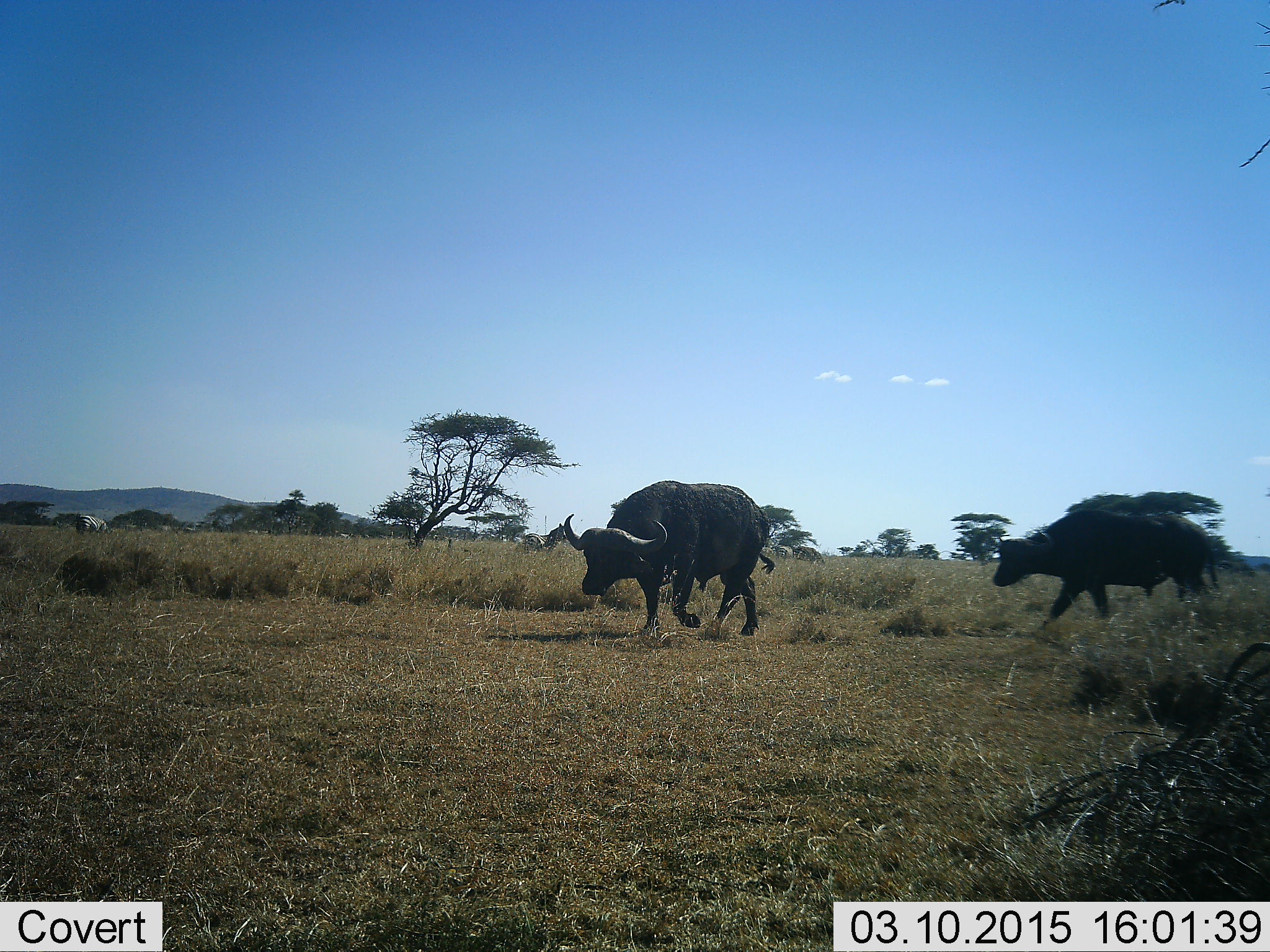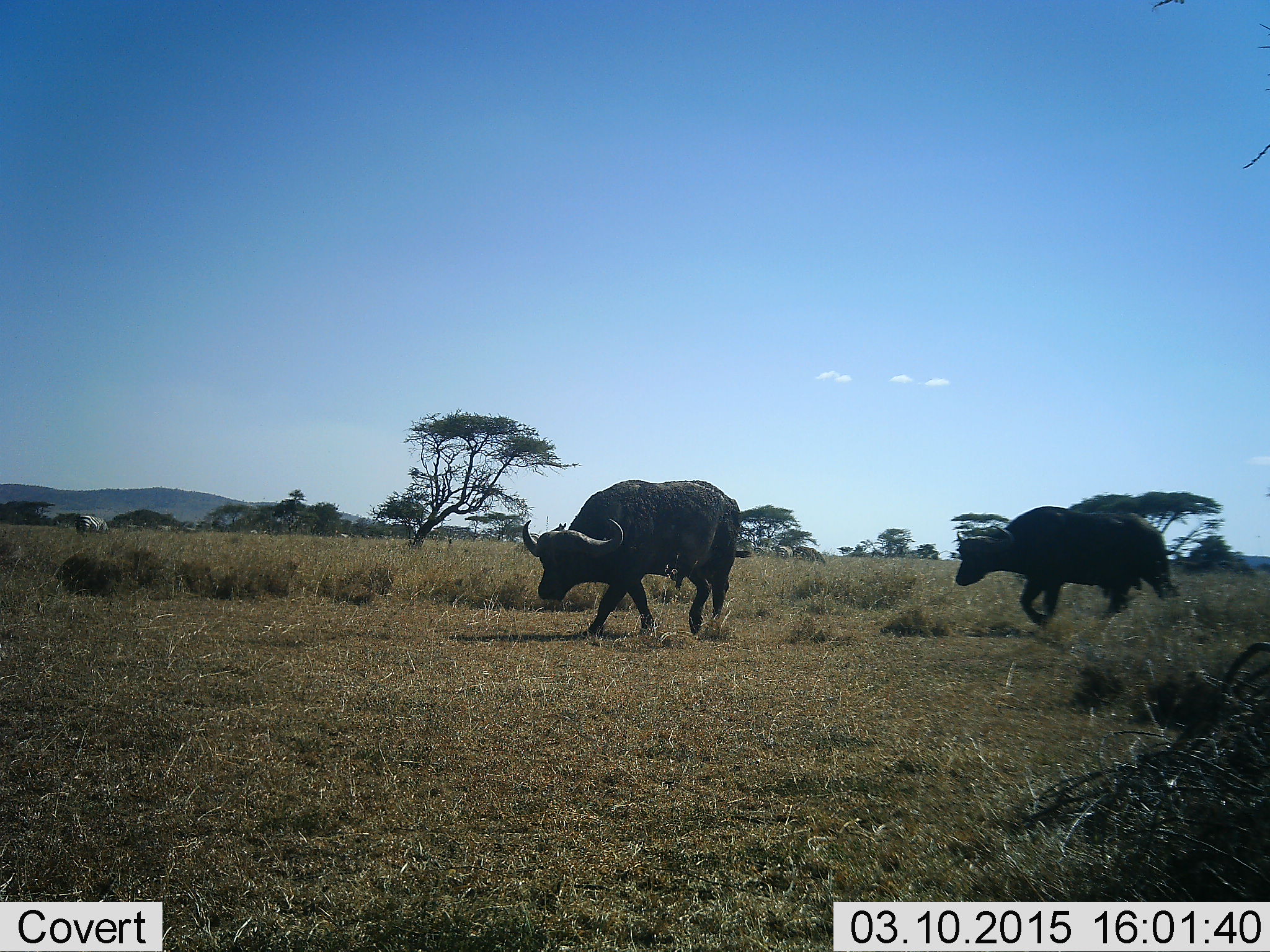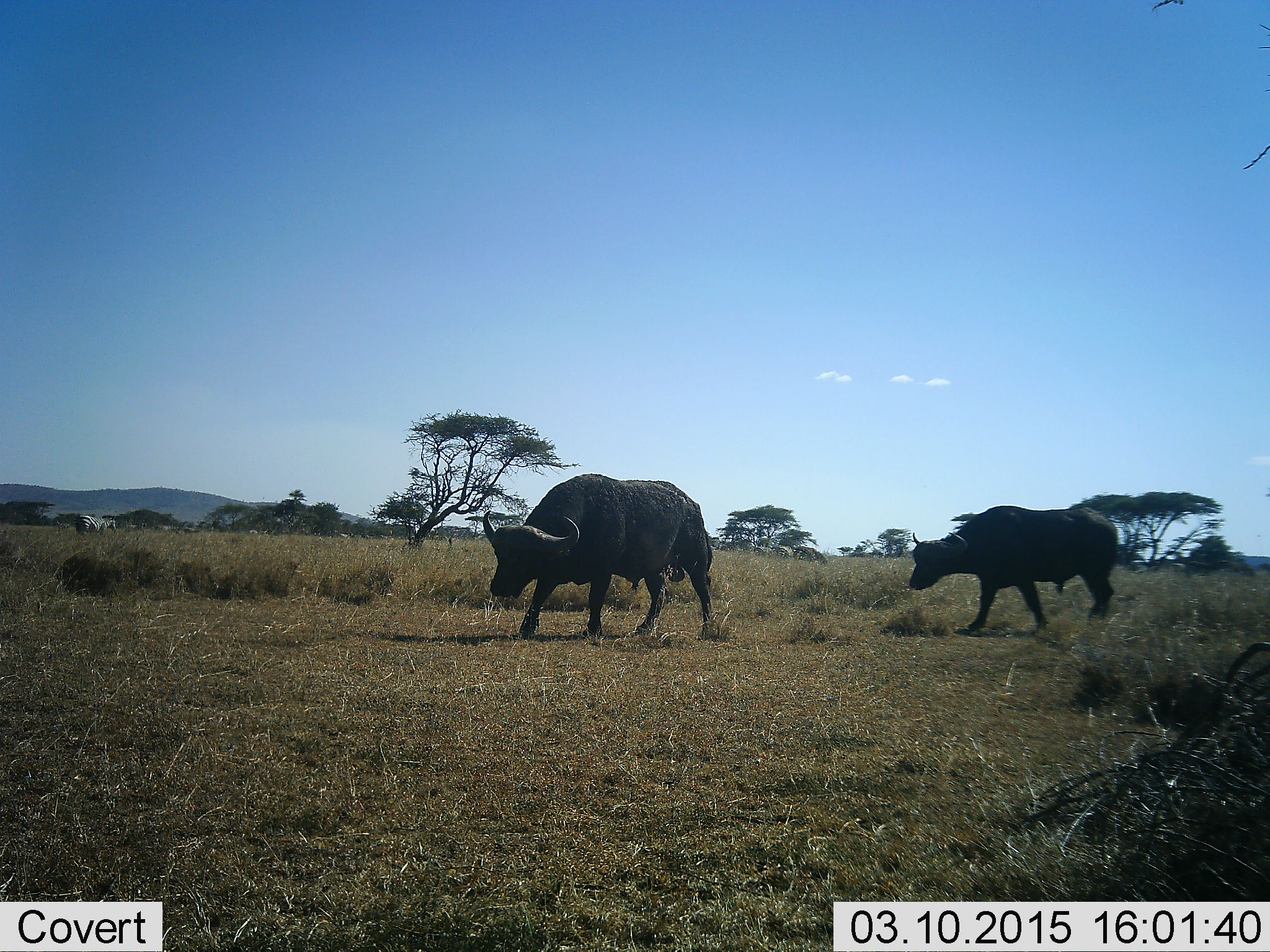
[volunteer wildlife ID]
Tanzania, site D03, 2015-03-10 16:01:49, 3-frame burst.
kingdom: Animalia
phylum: Chordata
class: Mammalia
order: Artiodactyla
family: Bovidae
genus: Syncerus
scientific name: Syncerus caffer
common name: cape buffalo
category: buffalo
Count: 2.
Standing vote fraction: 0%.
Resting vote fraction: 0%.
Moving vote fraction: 100%.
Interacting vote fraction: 0%.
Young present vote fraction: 0%.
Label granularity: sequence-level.